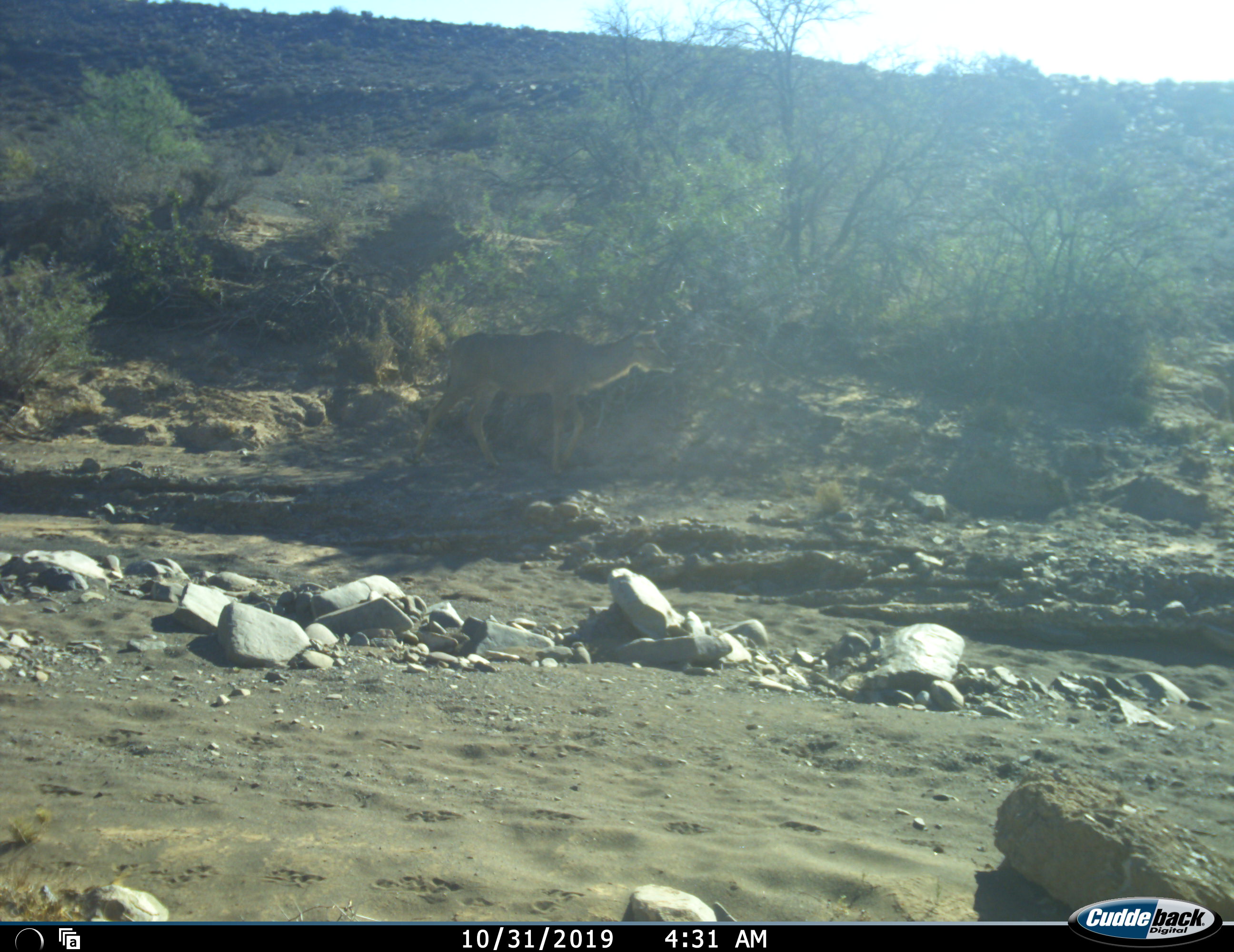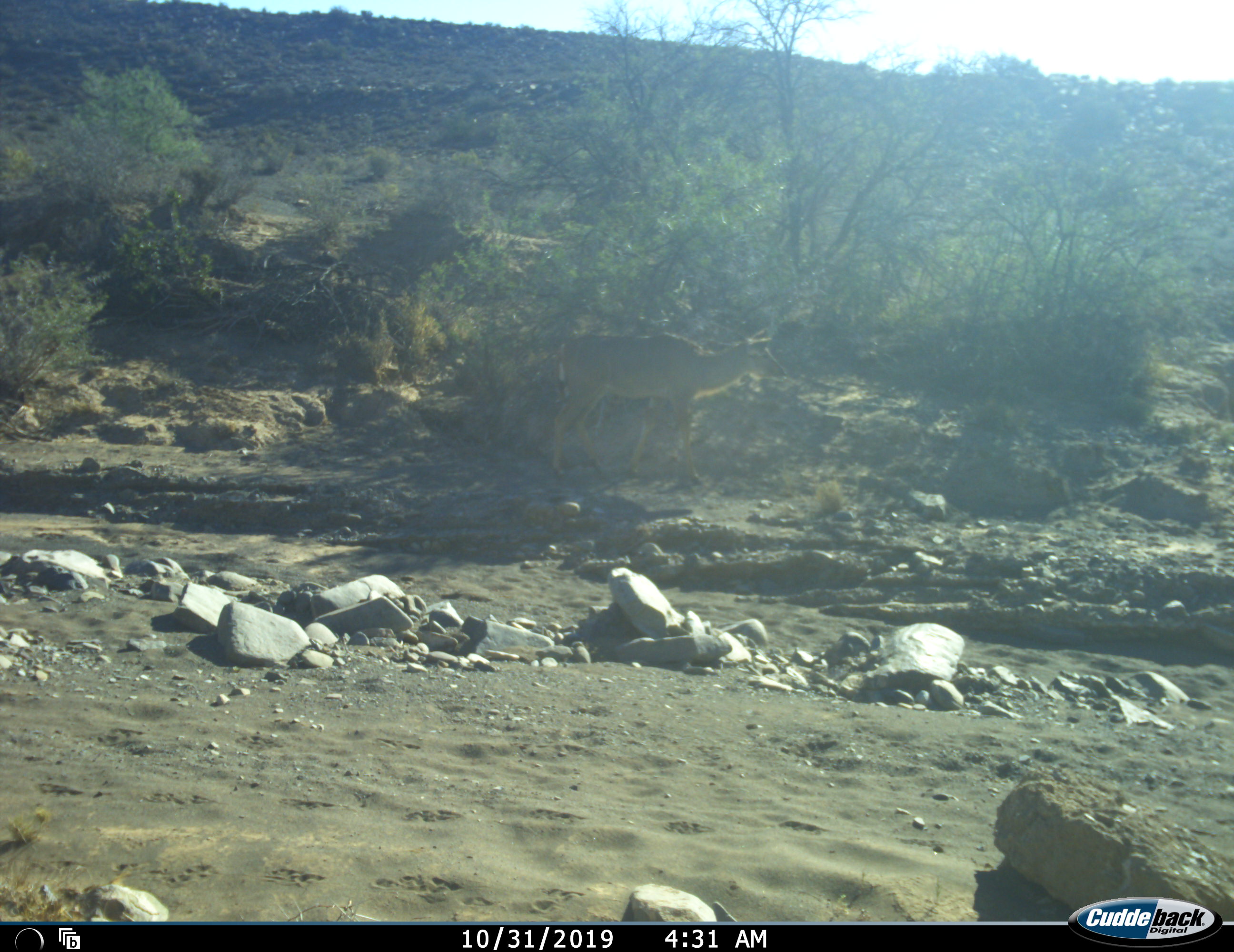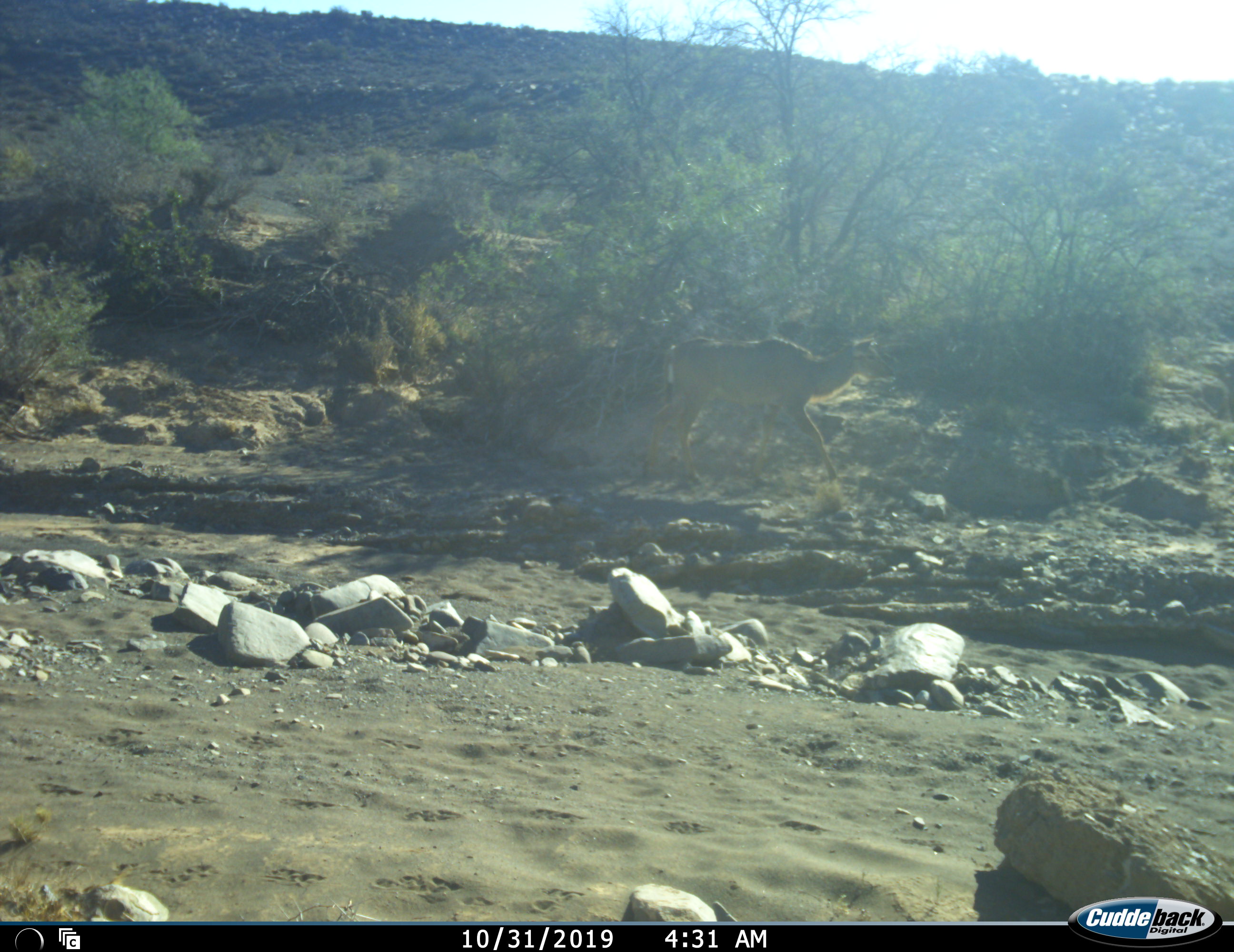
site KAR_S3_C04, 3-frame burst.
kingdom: Animalia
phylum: Chordata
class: Mammalia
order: Artiodactyla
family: Bovidae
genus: Tragelaphus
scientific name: Tragelaphus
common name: kudu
Kudu (Tragelaphus), count 1. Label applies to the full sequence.